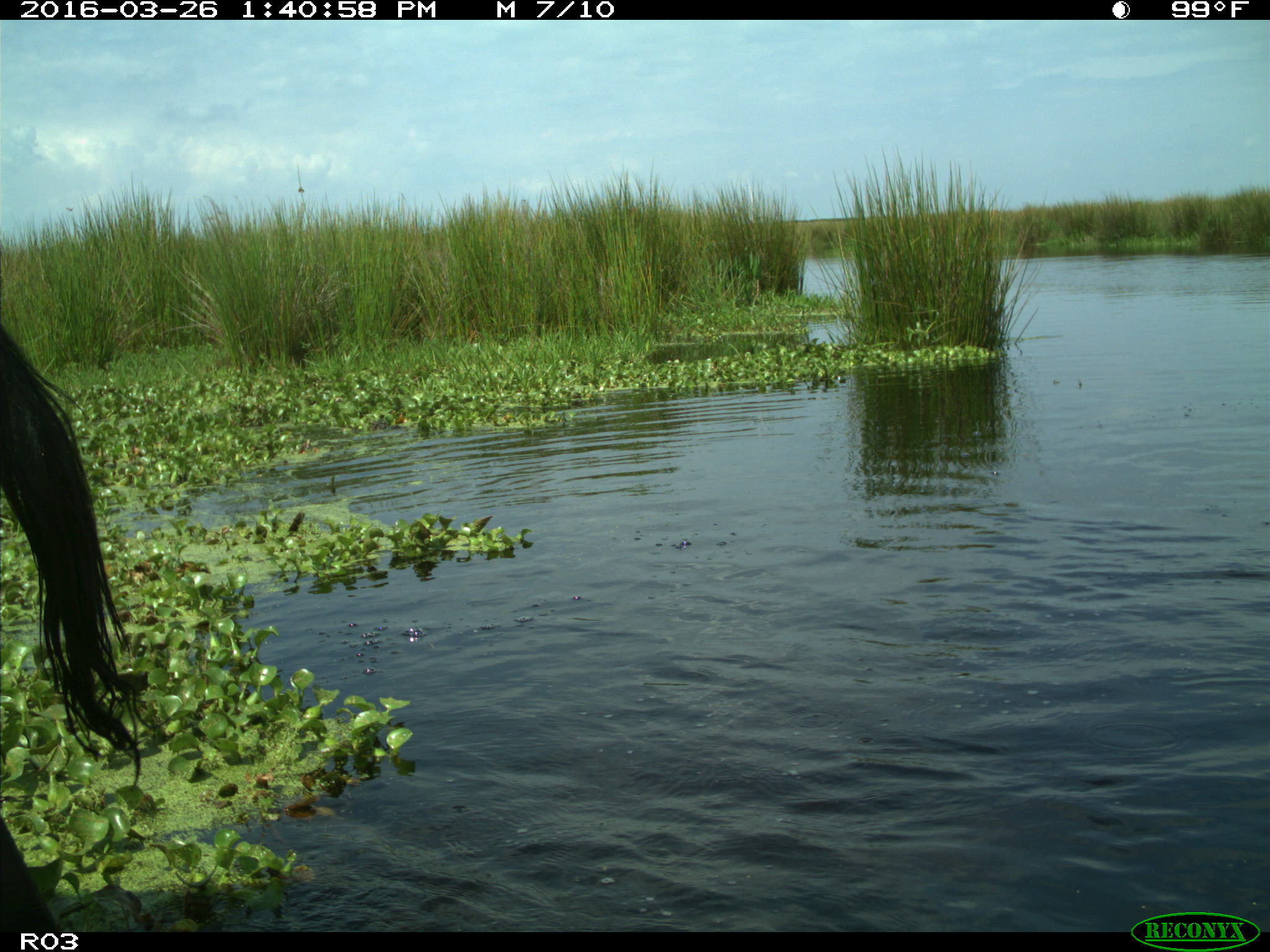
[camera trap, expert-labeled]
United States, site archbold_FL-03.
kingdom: Animalia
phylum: Chordata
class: Mammalia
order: Artiodactyla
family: Bovidae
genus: Bos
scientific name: Bos taurus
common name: domestic cow